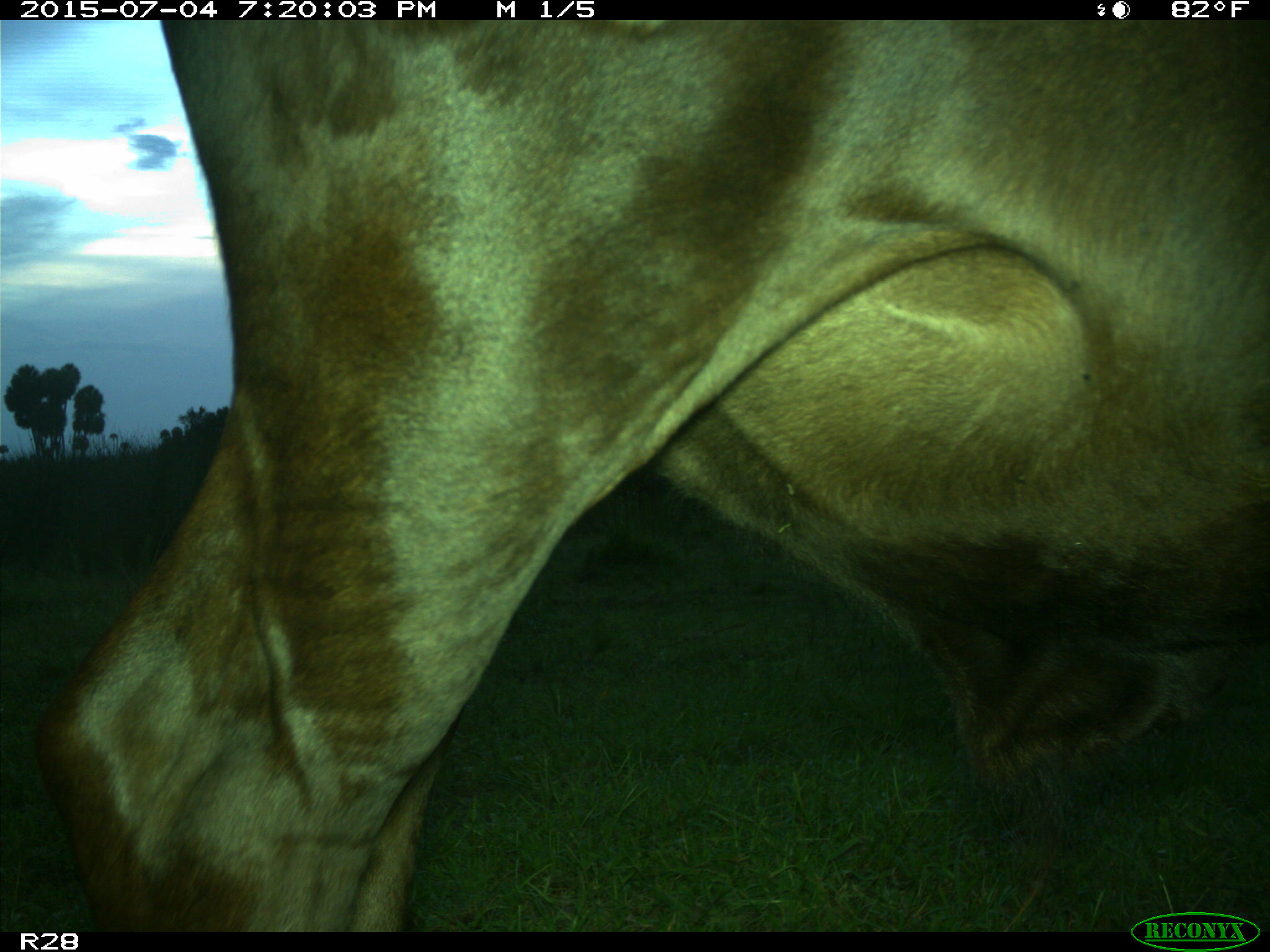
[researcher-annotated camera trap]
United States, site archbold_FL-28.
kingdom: Animalia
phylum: Chordata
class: Mammalia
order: Artiodactyla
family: Bovidae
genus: Bos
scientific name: Bos taurus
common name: domestic cow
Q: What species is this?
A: Bos taurus (domestic cow).